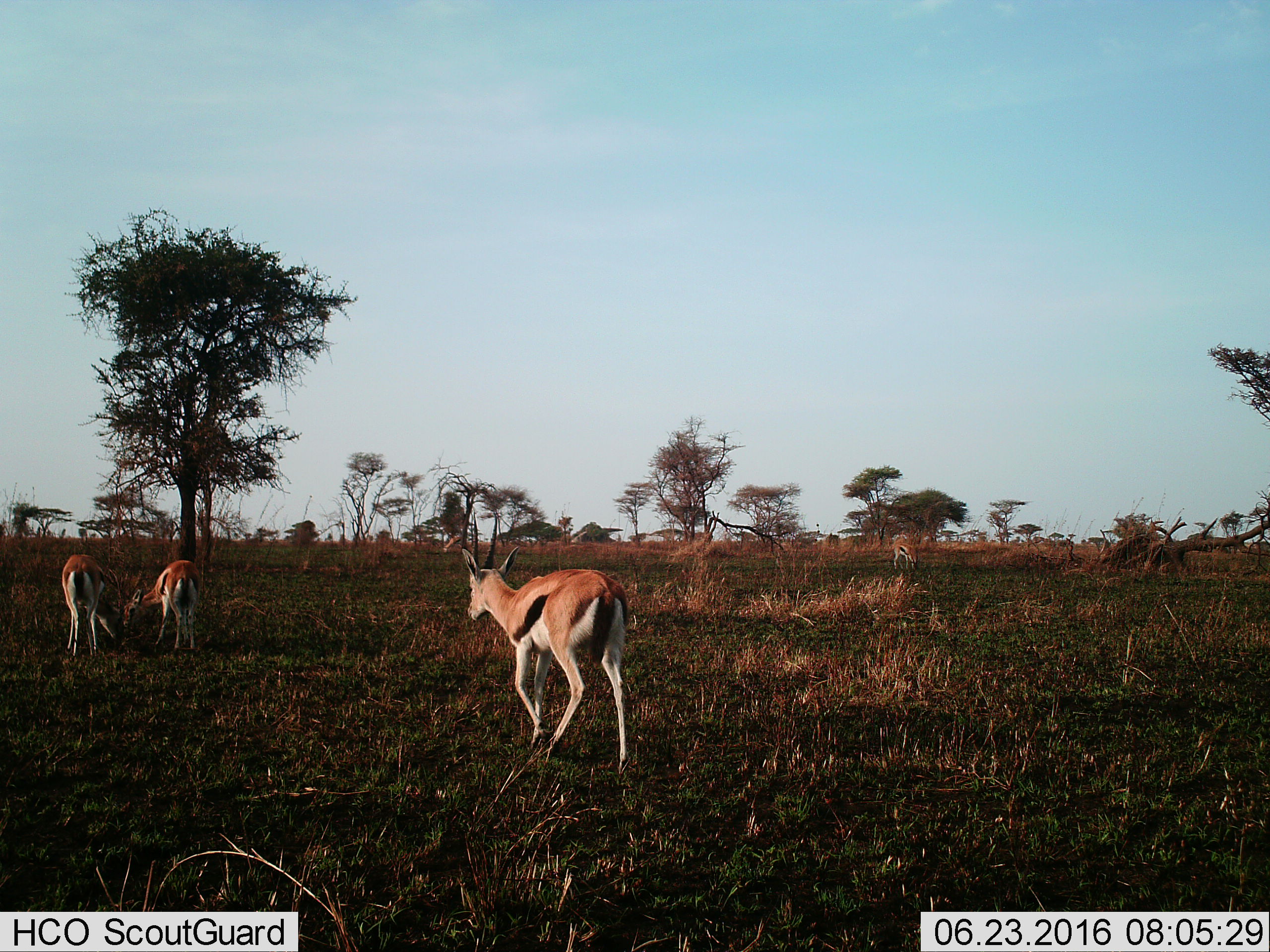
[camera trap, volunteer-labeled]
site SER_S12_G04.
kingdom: Animalia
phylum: Chordata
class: Mammalia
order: Artiodactyla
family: Bovidae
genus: Eudorcas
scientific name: Eudorcas thomsonii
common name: thomson's gazelle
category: gazellethomsons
Gazellethomsons (thomson's gazelle) (Eudorcas thomsonii), count 4. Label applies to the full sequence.